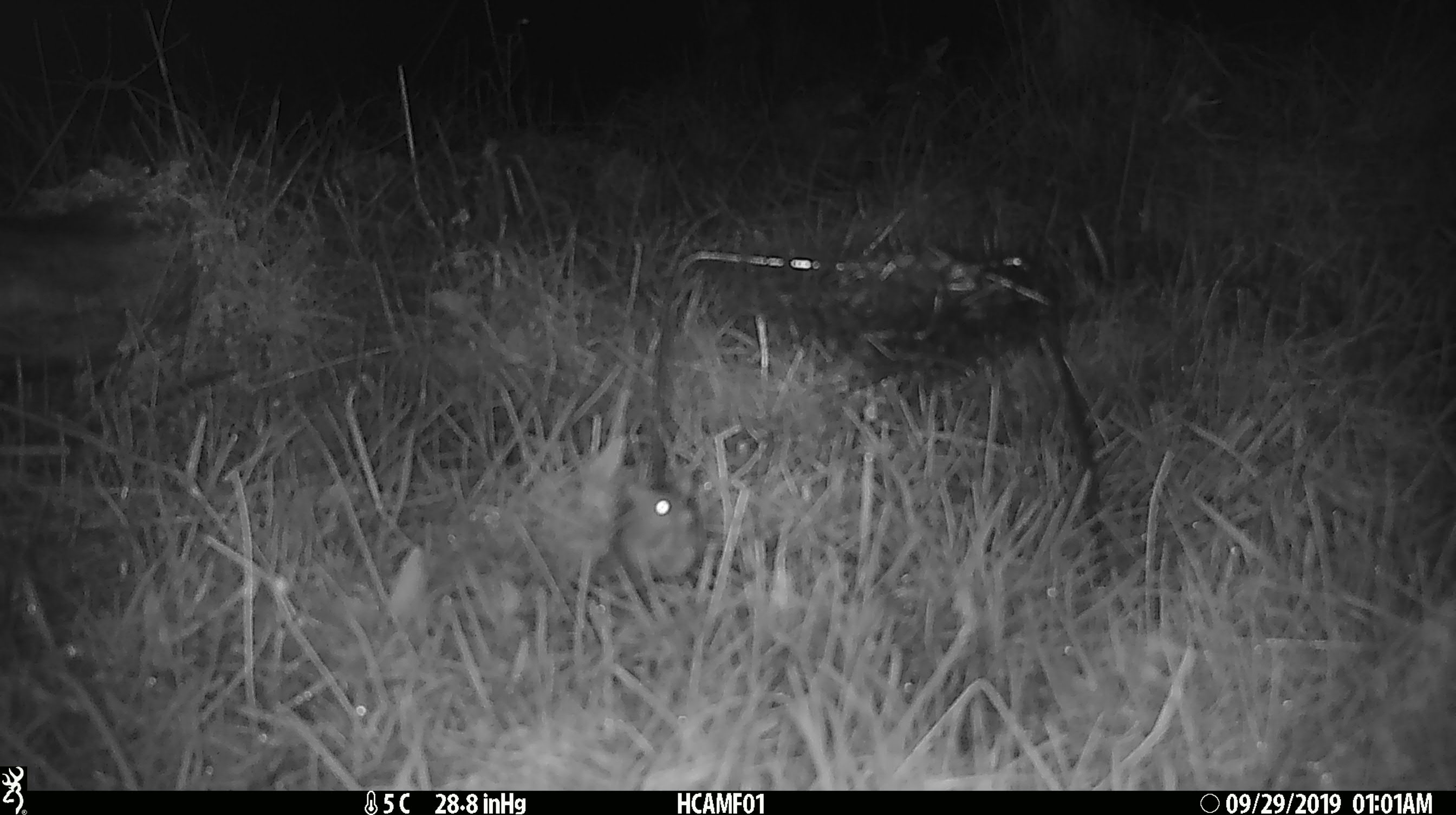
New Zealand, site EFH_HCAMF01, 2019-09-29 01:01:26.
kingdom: Animalia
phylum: Chordata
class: Mammalia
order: Rodentia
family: Muridae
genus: Mus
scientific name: Mus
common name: mouse